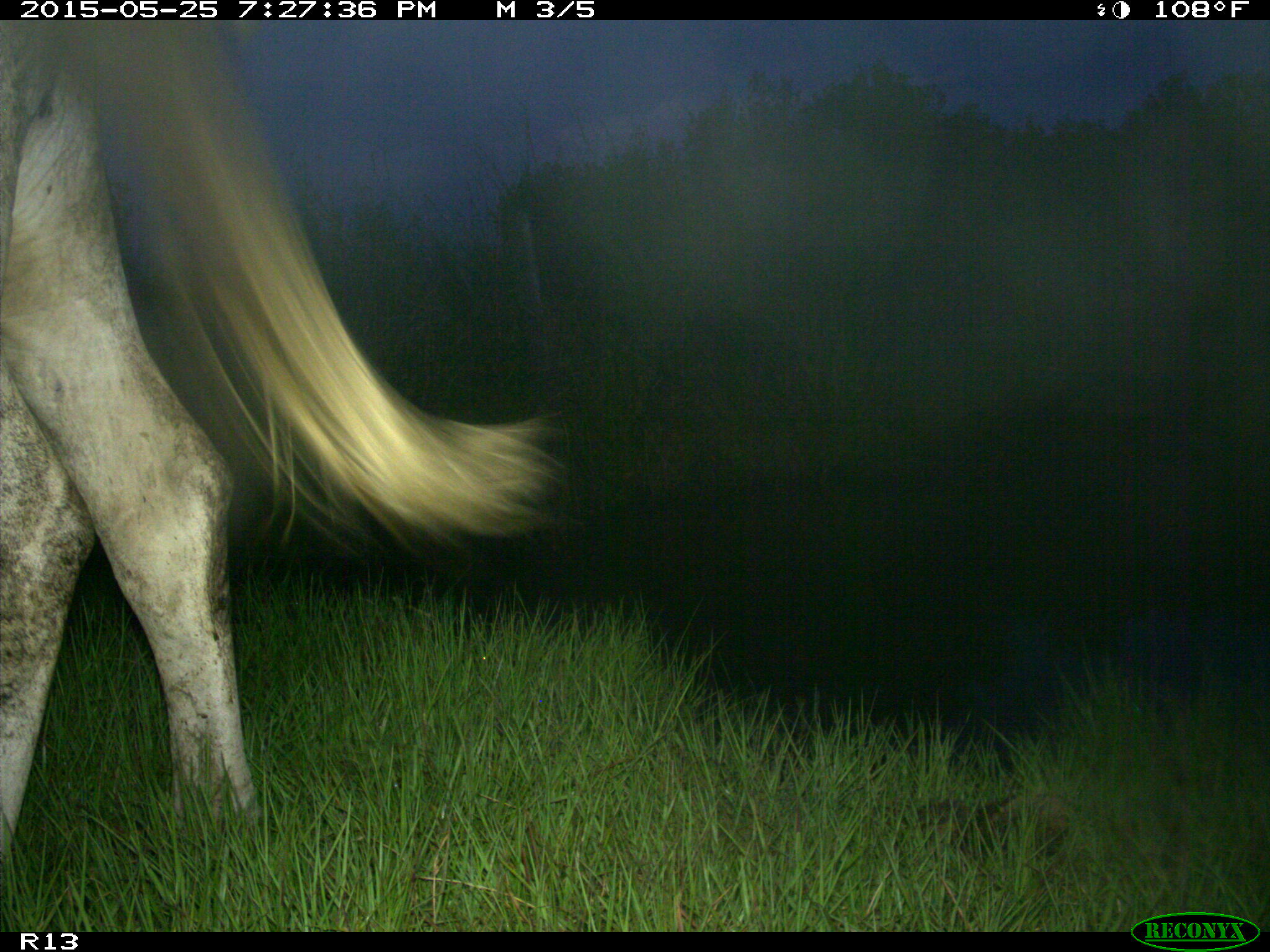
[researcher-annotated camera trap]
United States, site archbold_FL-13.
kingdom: Animalia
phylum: Chordata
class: Mammalia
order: Artiodactyla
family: Bovidae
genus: Bos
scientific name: Bos taurus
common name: domestic cow